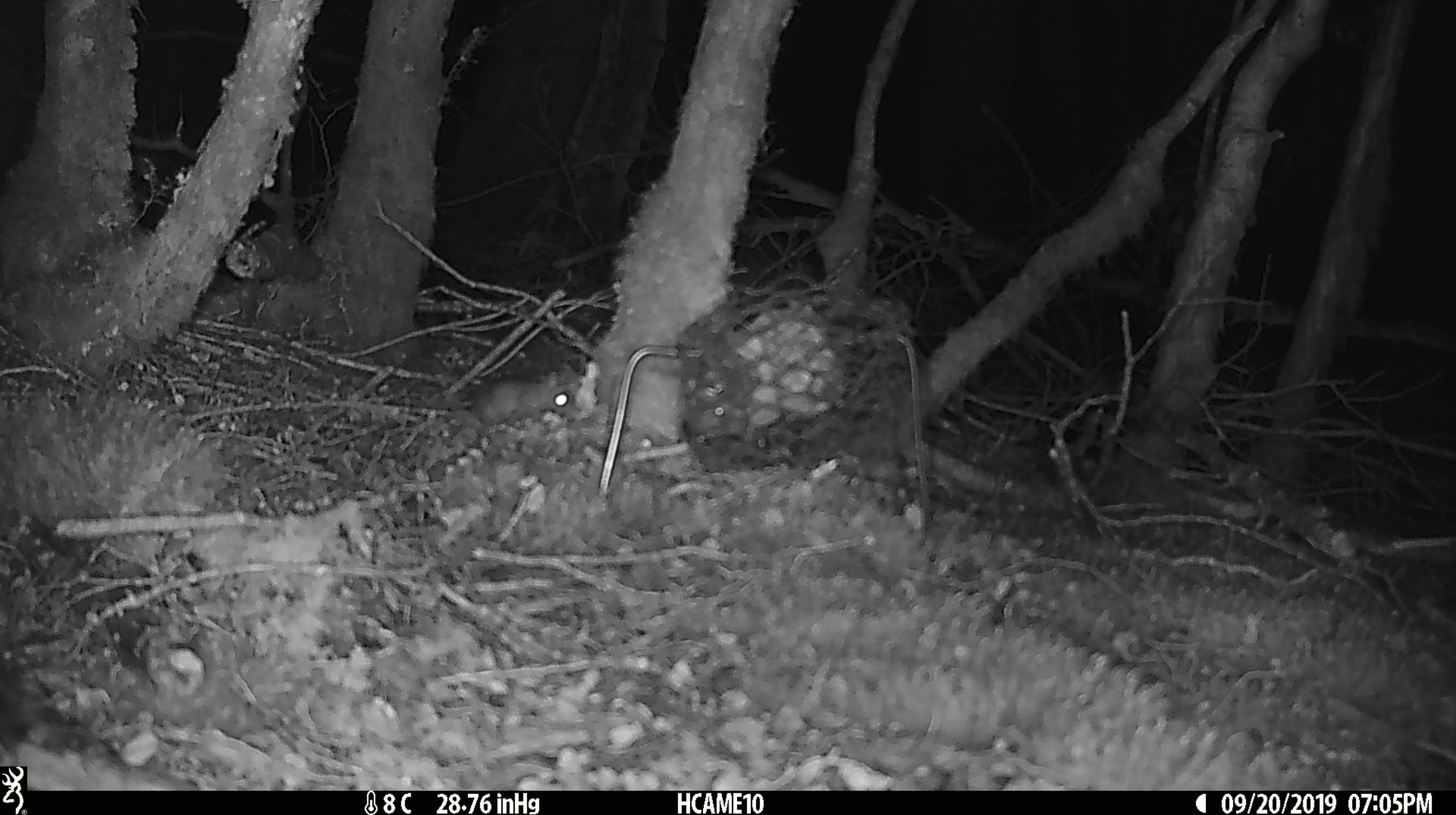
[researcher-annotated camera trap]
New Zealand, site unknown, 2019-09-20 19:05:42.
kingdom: Animalia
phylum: Chordata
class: Mammalia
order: Rodentia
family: Muridae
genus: Mus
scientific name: Mus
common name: mouse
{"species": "mouse (Mus)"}